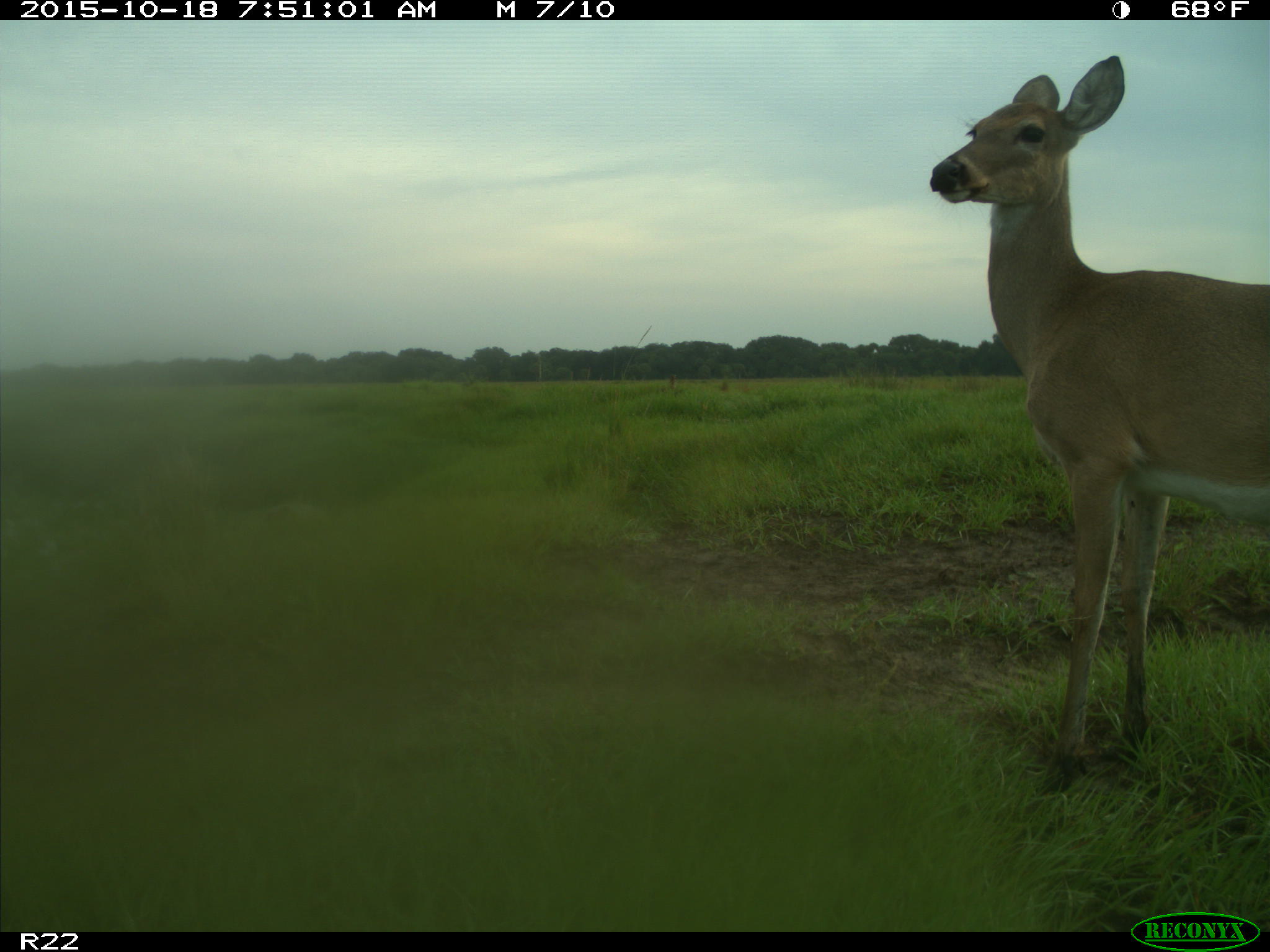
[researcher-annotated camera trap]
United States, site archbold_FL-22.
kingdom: Animalia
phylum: Chordata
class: Mammalia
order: Artiodactyla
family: Cervidae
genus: Odocoileus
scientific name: Odocoileus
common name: deer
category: unidentified deer